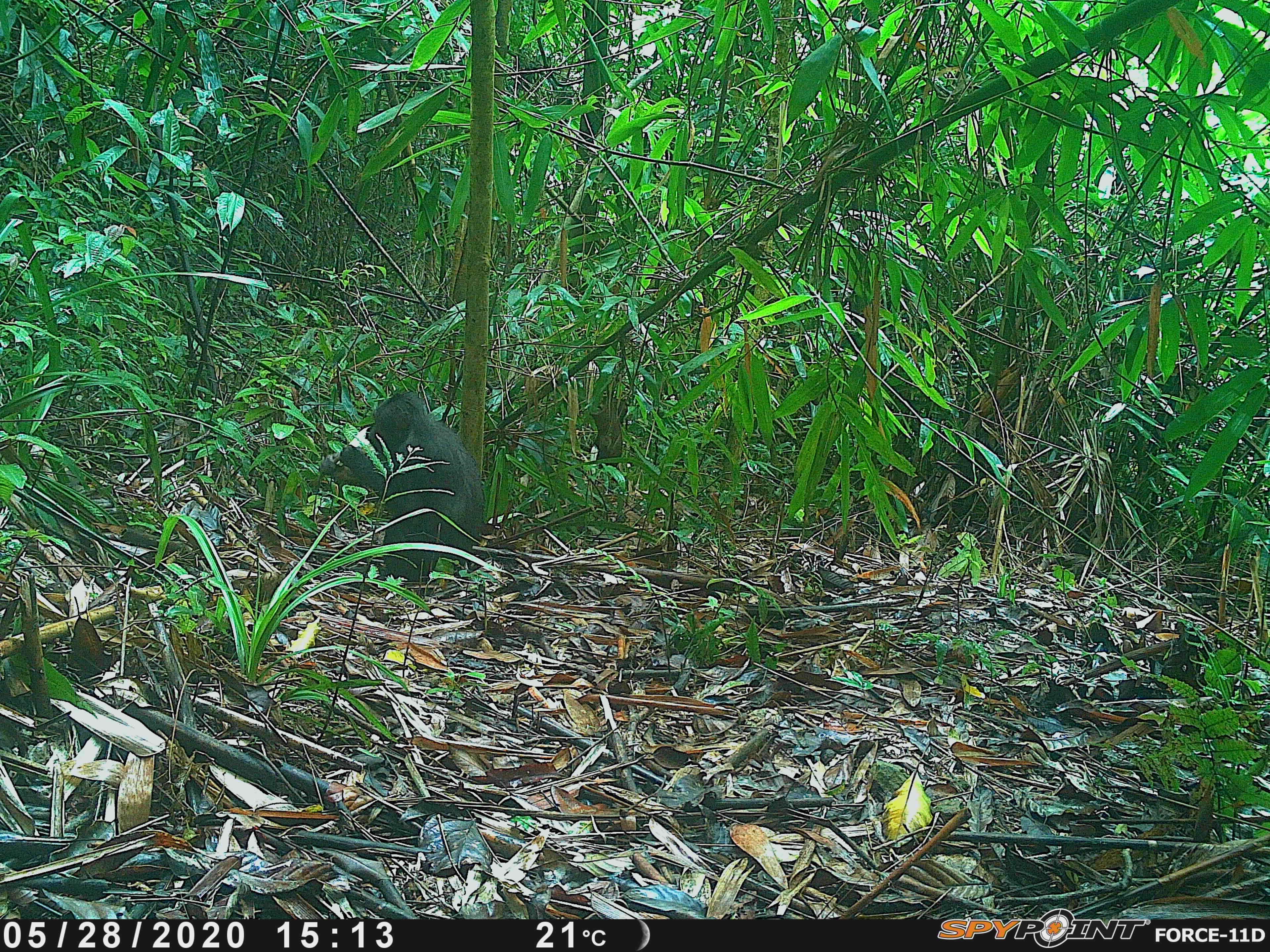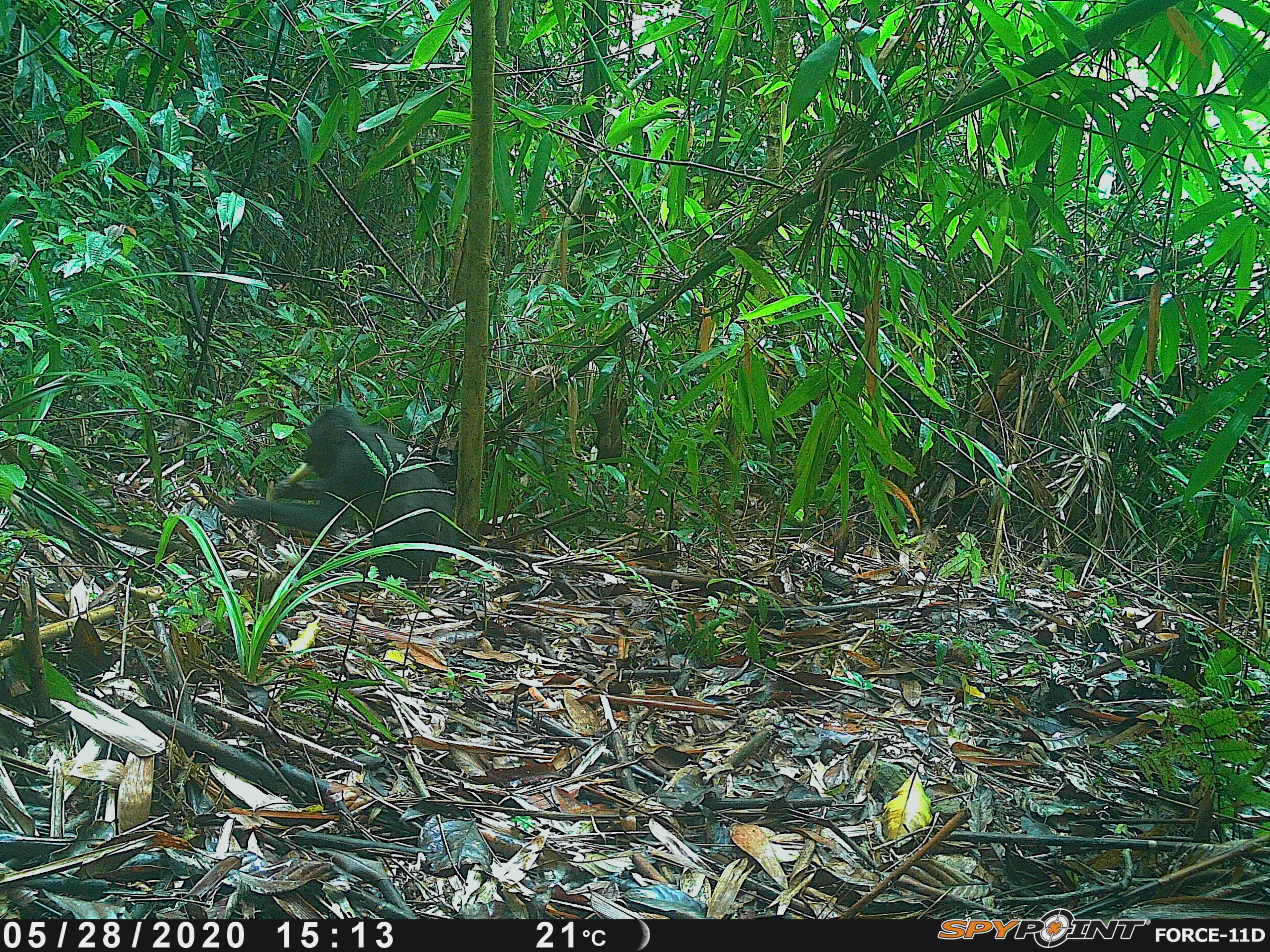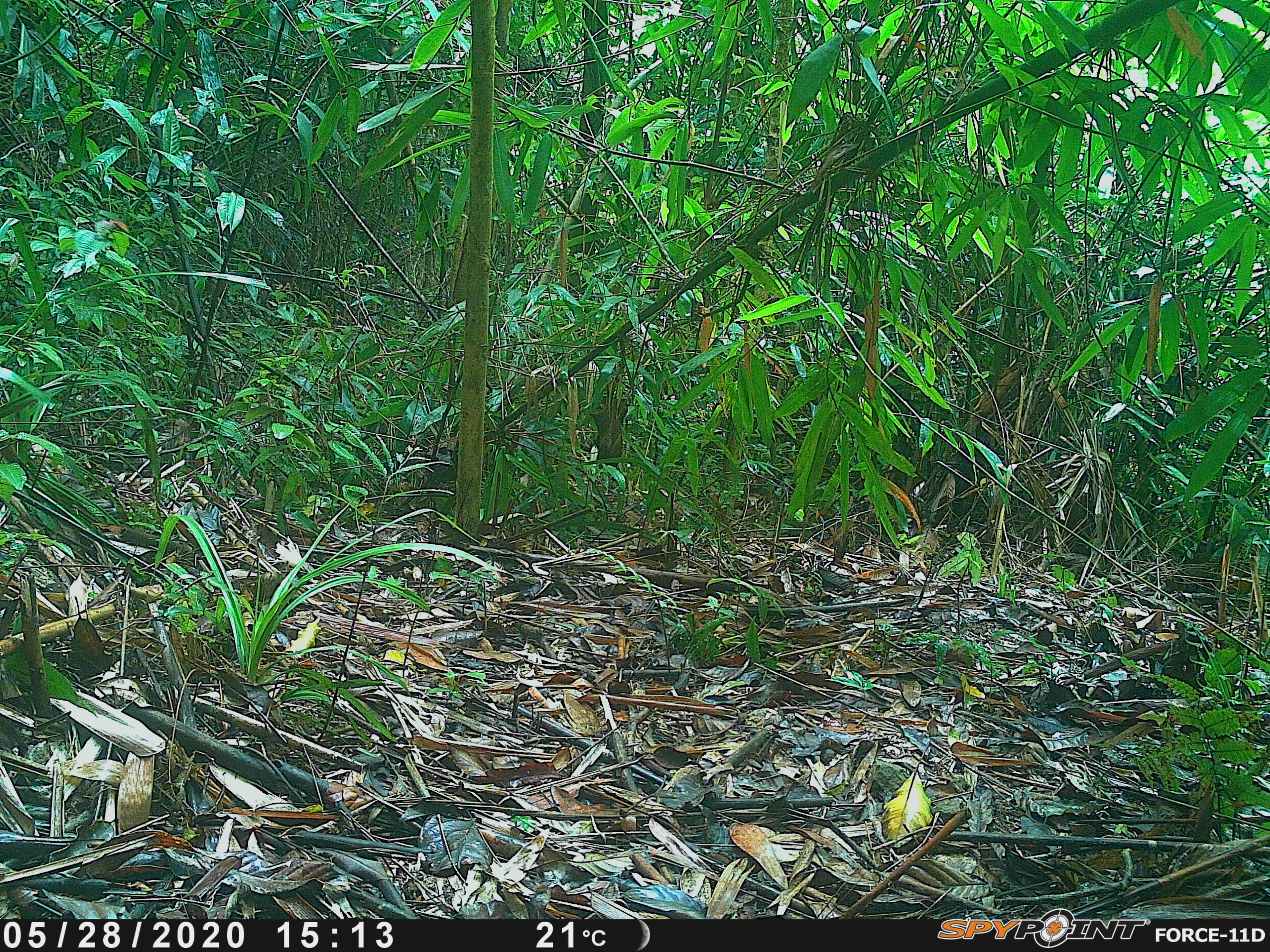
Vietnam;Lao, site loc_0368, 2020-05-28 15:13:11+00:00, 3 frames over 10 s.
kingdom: Animalia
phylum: Chordata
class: Mammalia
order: Primates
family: Cercopithecidae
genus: Macaca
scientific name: Macaca arctoides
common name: stump-tailed macaque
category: stump tailed macaque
Stump tailed macaque (stump-tailed macaque) (Macaca arctoides). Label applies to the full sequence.